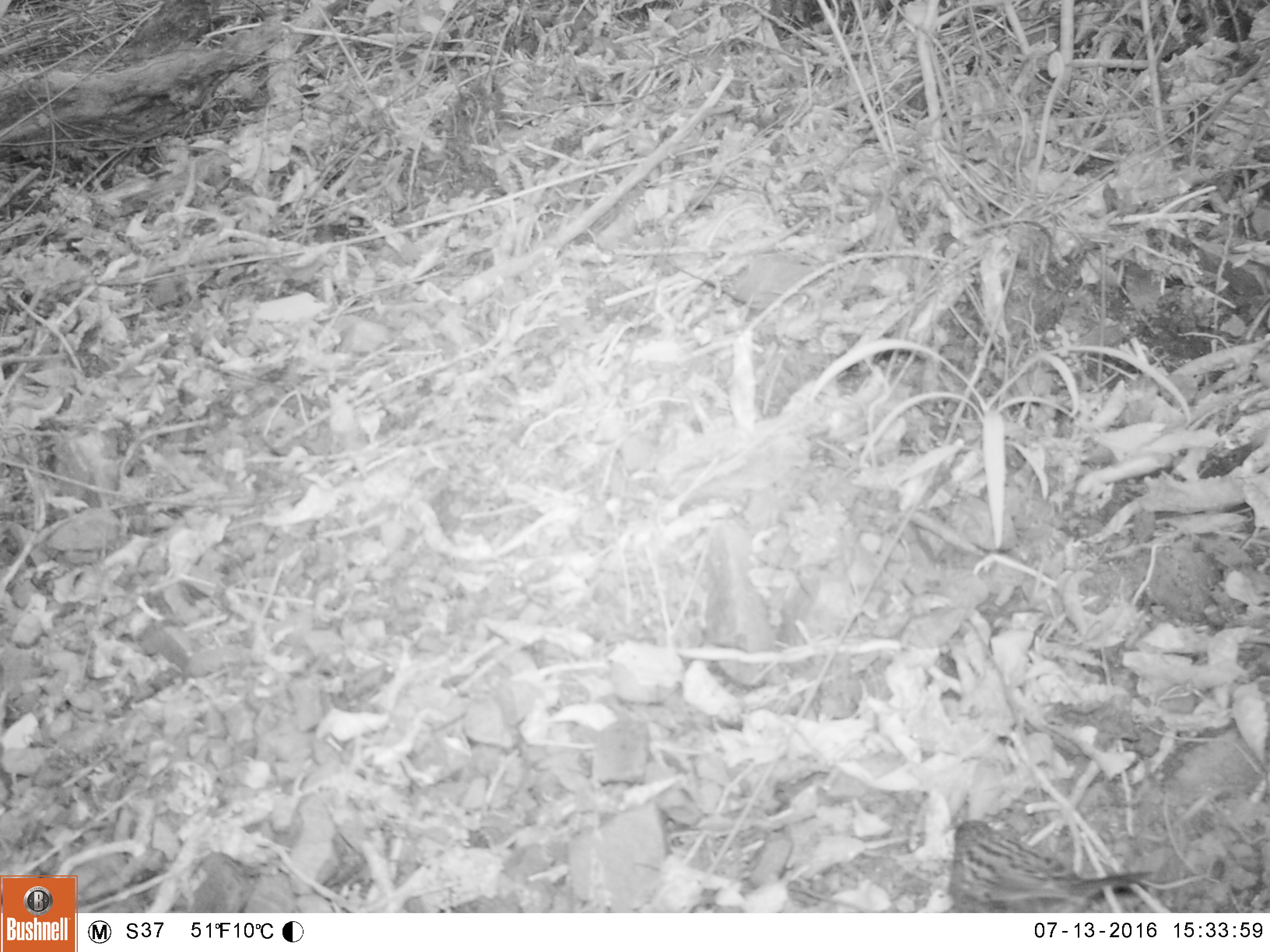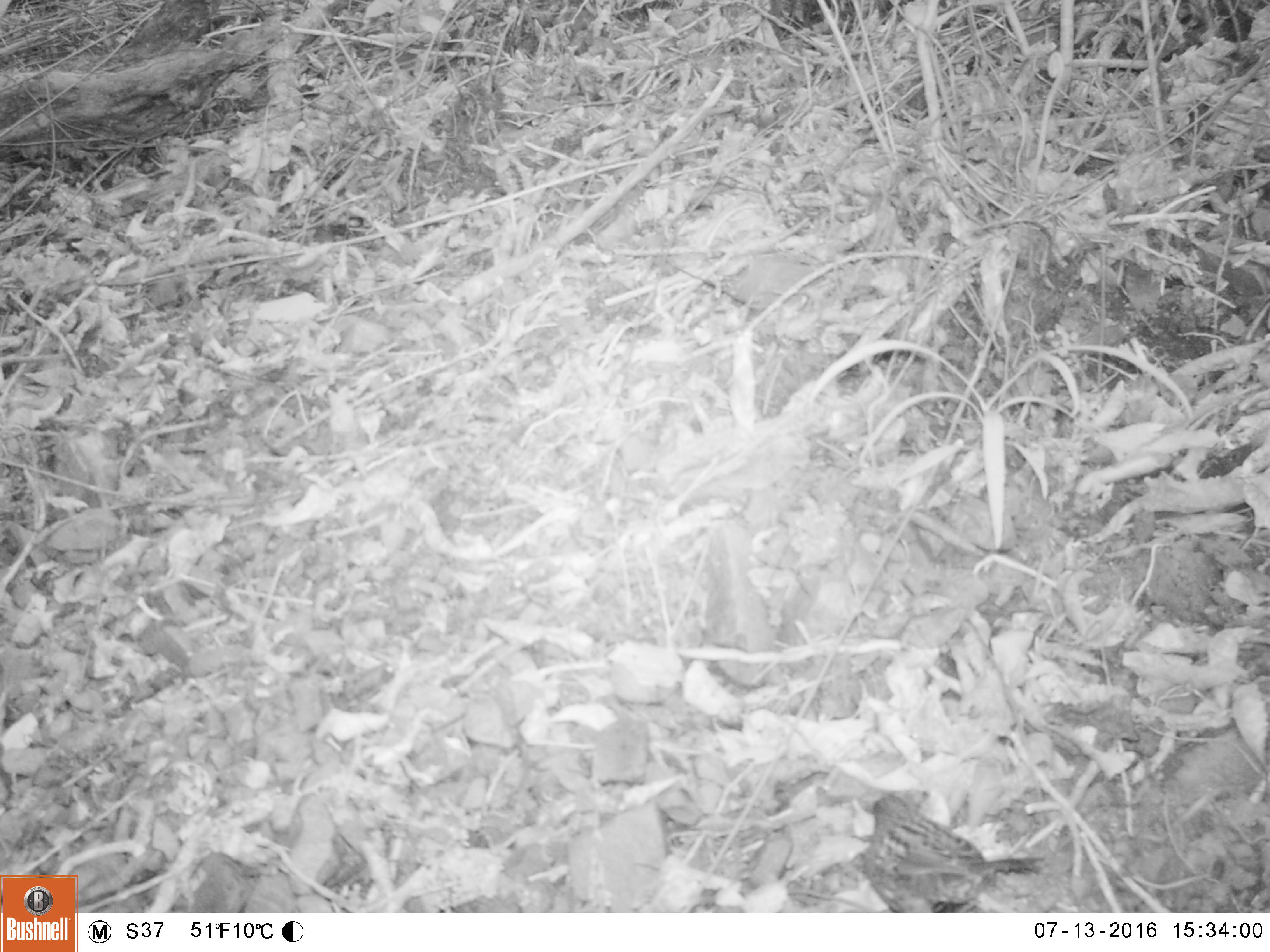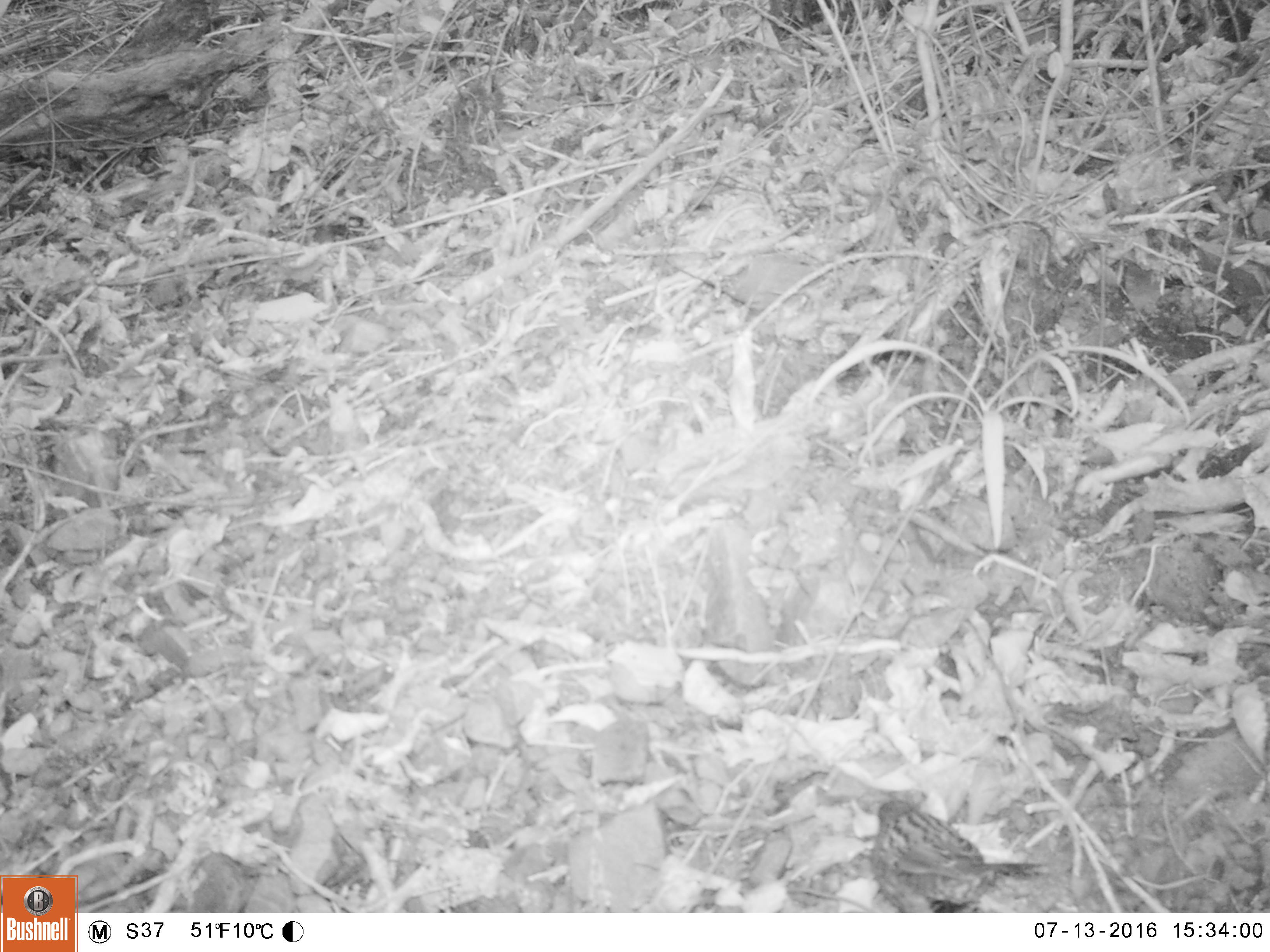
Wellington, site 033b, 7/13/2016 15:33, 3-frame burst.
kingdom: Animalia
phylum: Chordata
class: Aves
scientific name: Aves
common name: bird